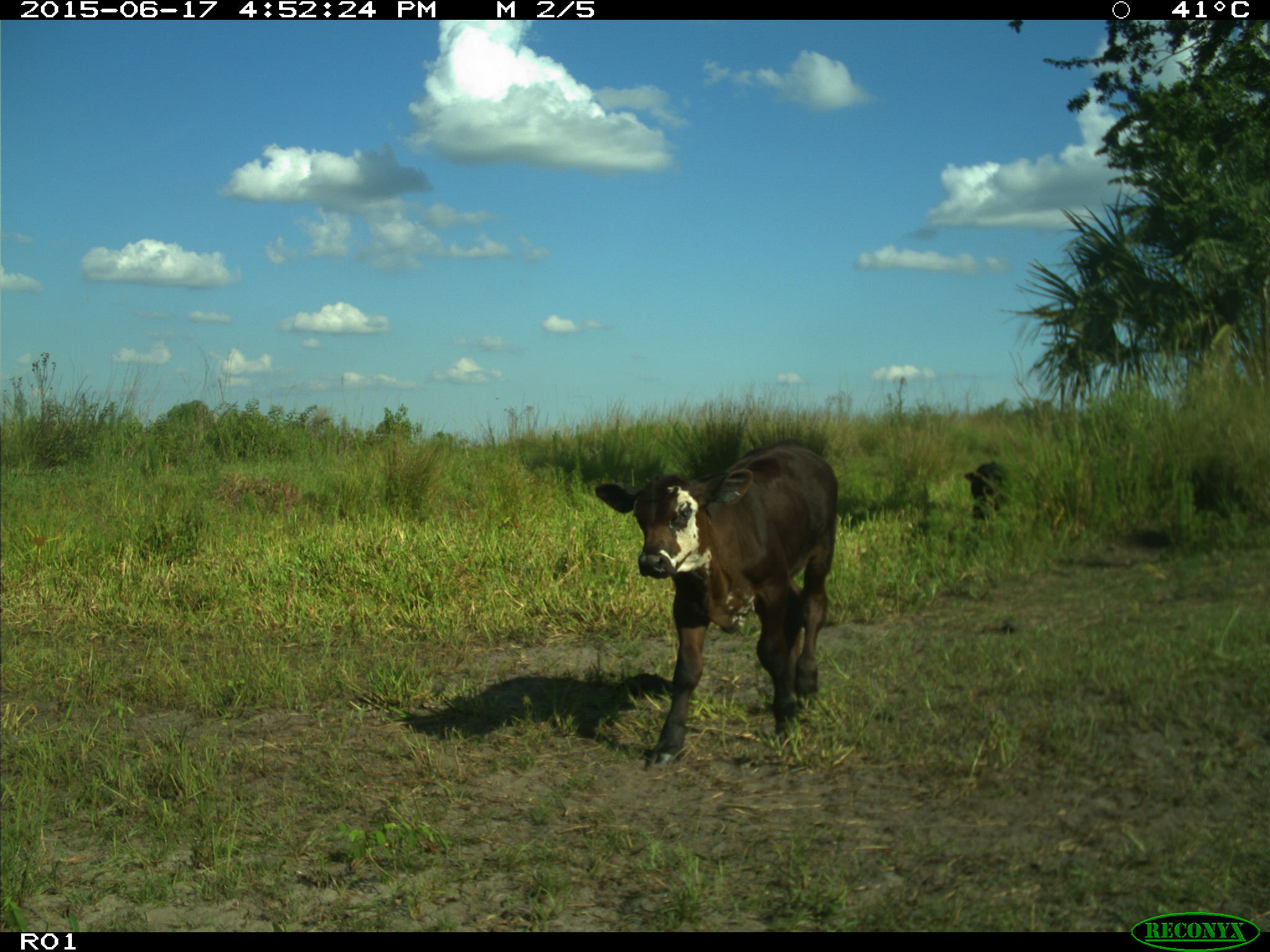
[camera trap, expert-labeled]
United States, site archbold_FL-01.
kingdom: Animalia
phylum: Chordata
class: Mammalia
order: Artiodactyla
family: Bovidae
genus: Bos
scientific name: Bos taurus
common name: domestic cow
Bos taurus (domestic cow).